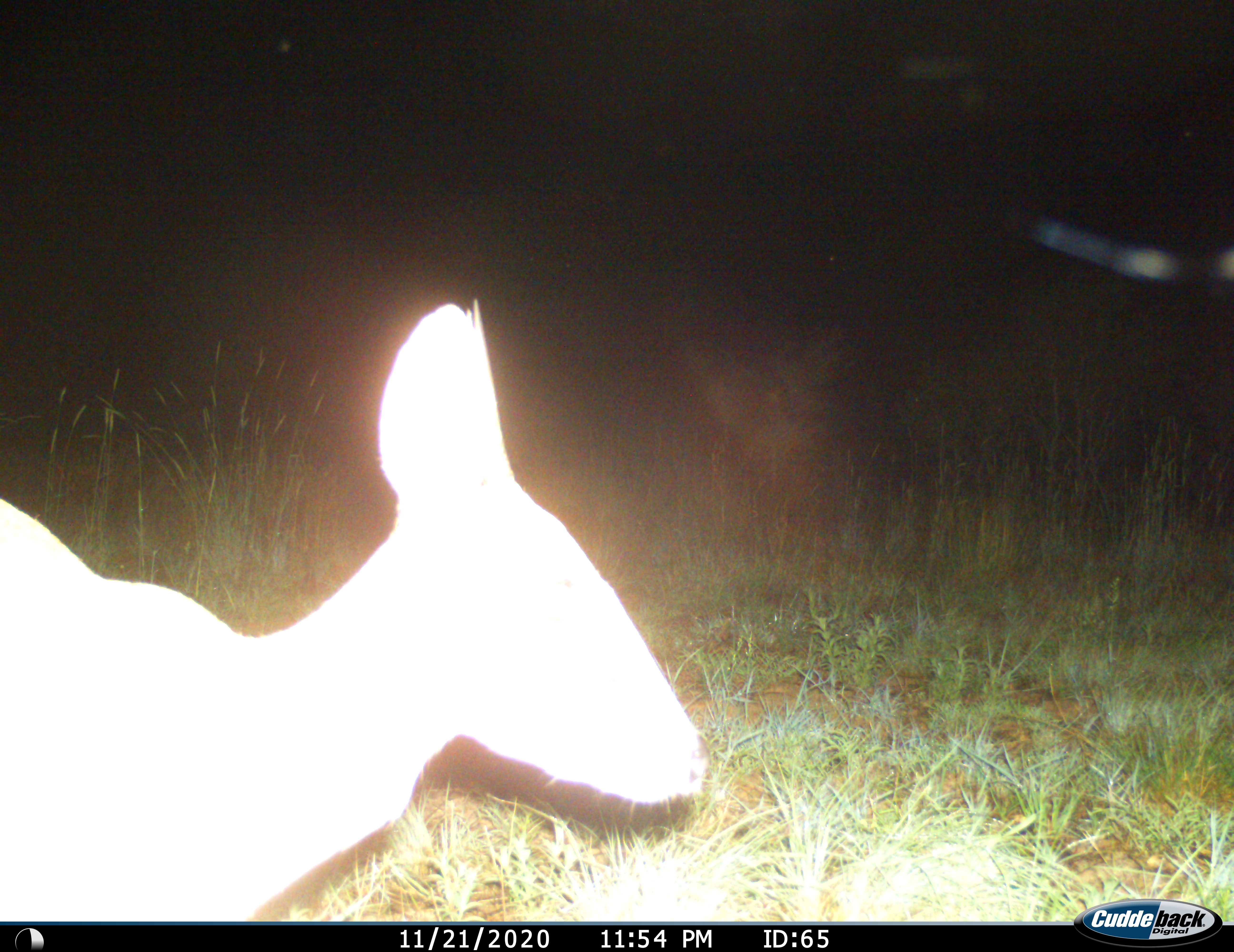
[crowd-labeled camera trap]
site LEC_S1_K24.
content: unidentified animal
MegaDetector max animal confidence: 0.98